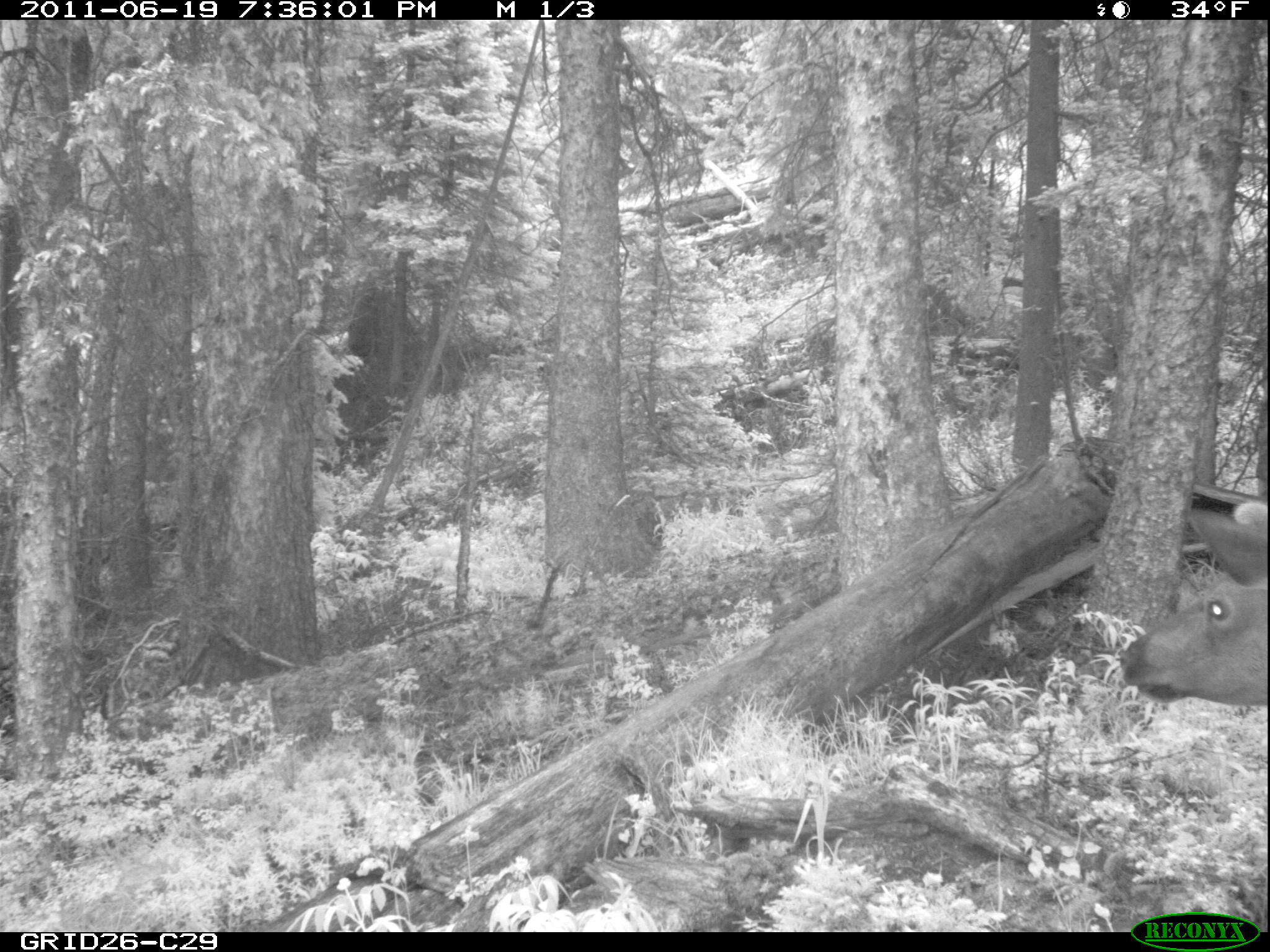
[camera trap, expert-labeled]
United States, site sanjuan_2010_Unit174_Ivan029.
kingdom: Animalia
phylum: Chordata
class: Mammalia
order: Artiodactyla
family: Cervidae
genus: Cervus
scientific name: Cervus elaphus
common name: red deer